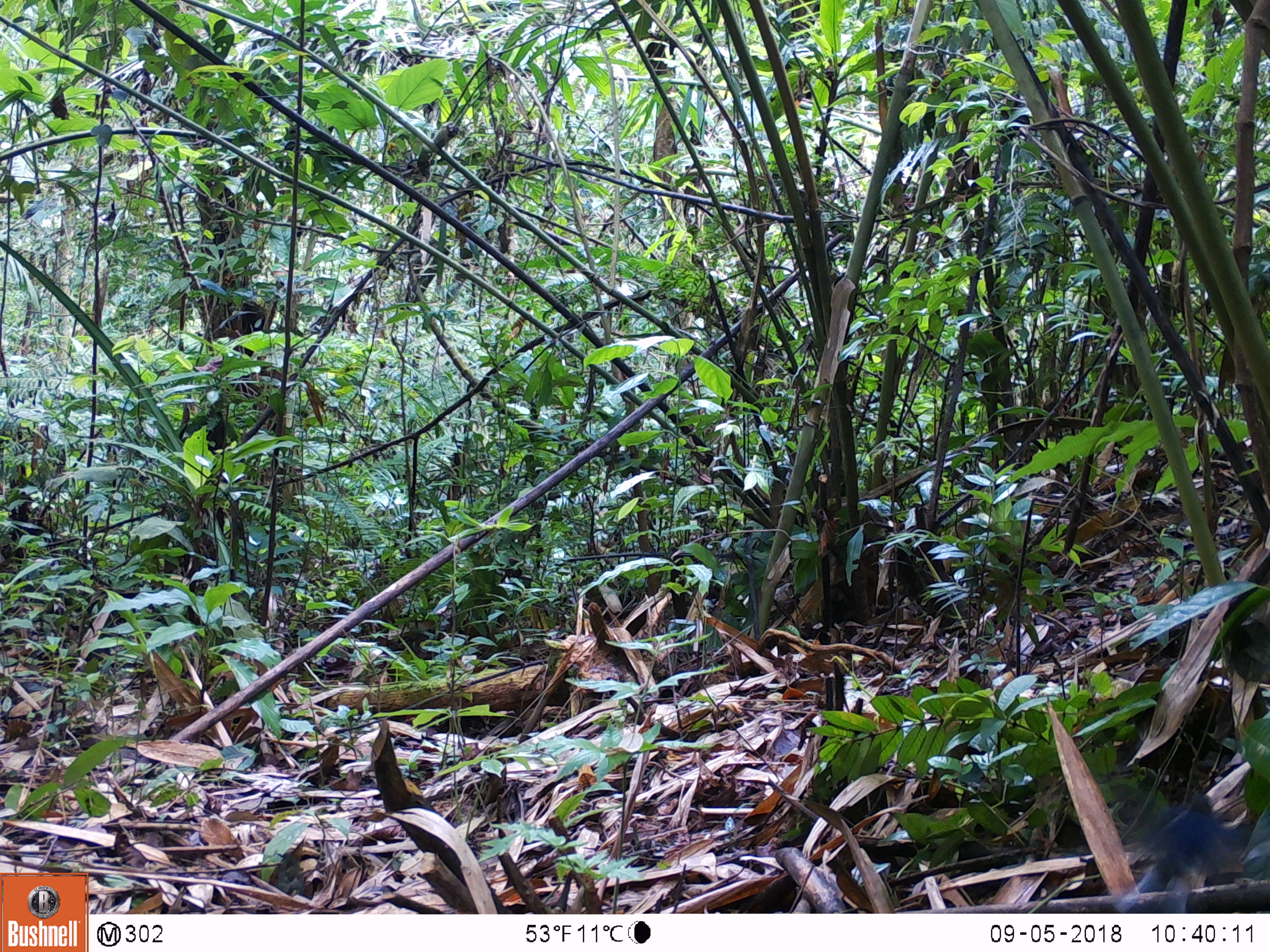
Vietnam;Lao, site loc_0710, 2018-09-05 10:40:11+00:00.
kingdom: Animalia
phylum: Chordata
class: Aves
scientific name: Aves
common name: bird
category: unidentified bird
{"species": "unidentified bird (bird) (Aves)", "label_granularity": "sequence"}